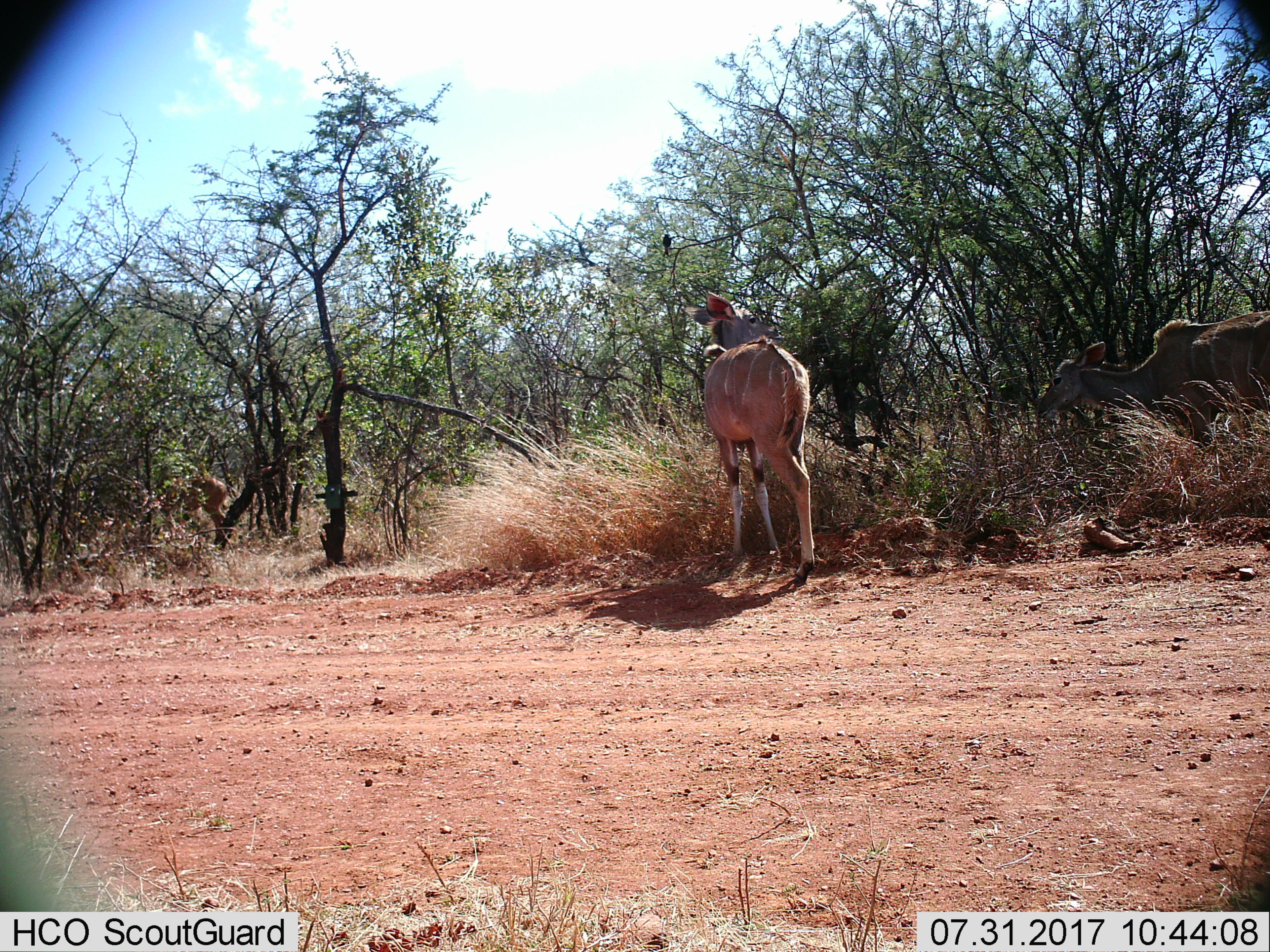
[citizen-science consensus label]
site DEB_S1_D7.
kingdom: Animalia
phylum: Chordata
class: Mammalia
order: Artiodactyla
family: Bovidae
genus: Tragelaphus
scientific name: Tragelaphus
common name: kudu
Kudu (Tragelaphus), count 2. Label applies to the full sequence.